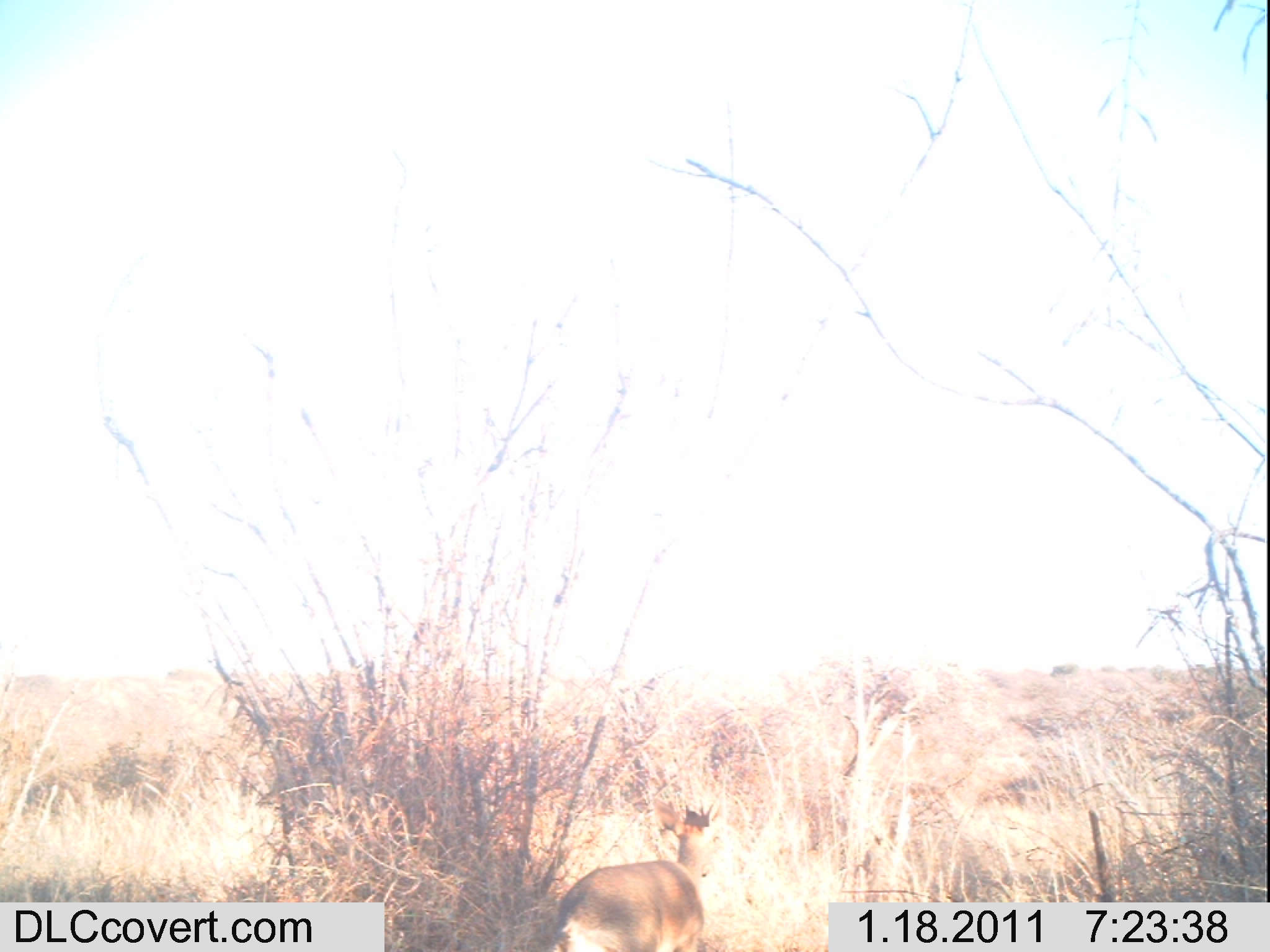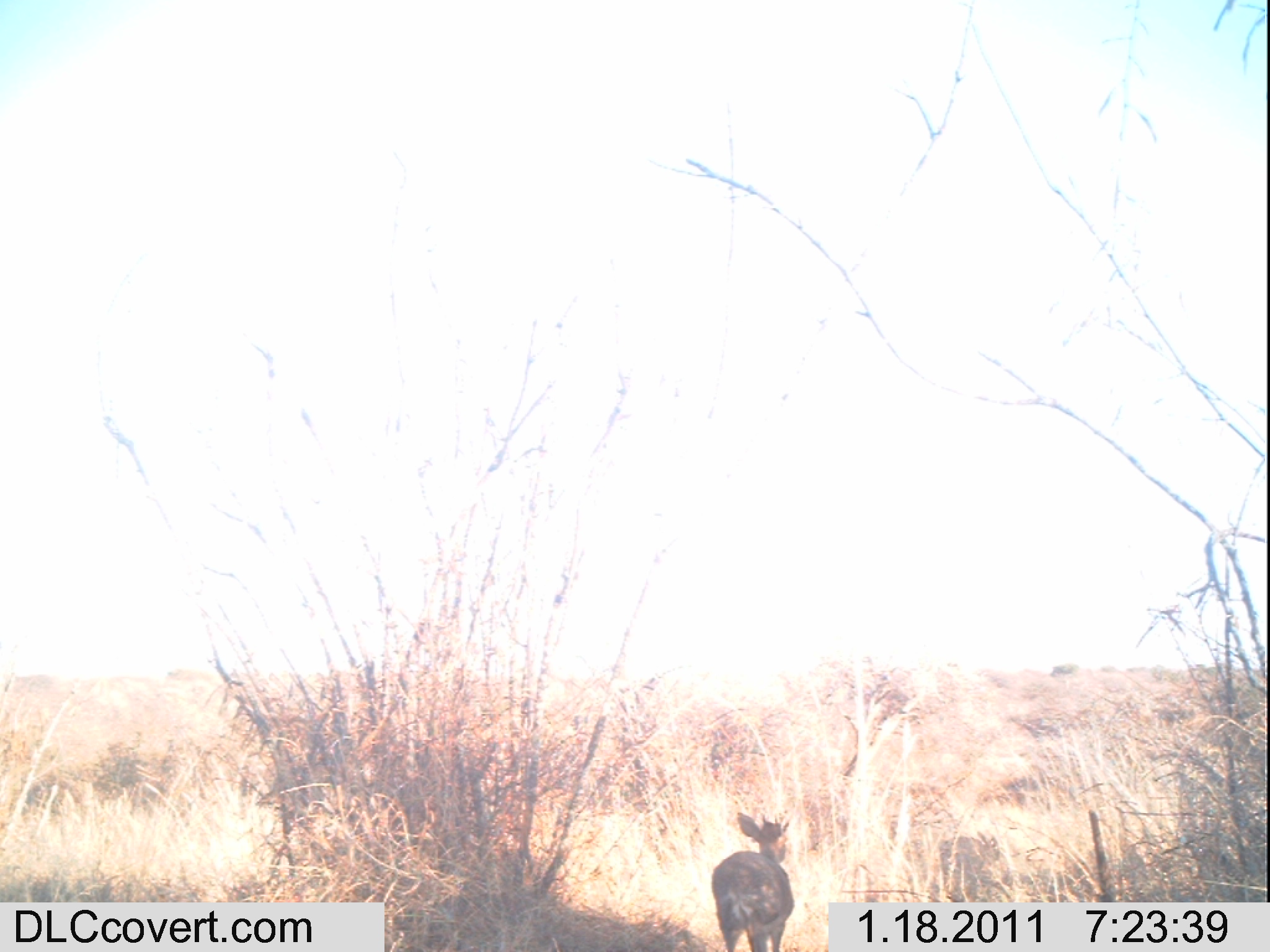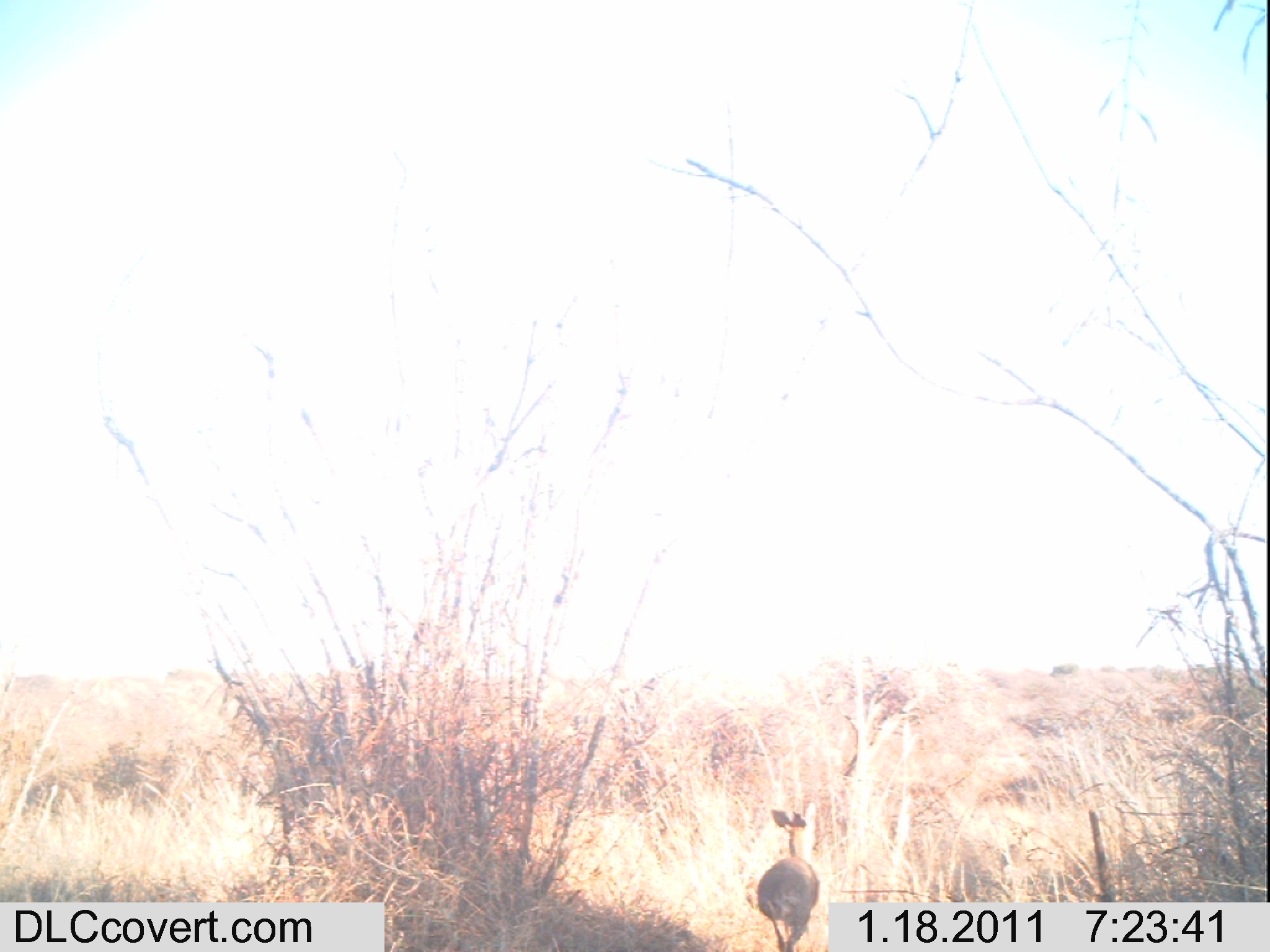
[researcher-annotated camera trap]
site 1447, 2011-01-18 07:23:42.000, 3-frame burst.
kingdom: Animalia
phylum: Chordata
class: Mammalia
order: Artiodactyla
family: Bovidae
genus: Madoqua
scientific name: Madoqua guentheri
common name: günther's dik-dik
Madoqua guentheri (günther's dik-dik), count 1.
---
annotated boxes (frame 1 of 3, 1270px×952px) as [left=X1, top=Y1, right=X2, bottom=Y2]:
madoqua guentheri: [left=549, top=798, right=719, bottom=951]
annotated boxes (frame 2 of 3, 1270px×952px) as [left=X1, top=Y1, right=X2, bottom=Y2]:
madoqua guentheri: [left=709, top=808, right=796, bottom=951]; [left=936, top=829, right=1002, bottom=899]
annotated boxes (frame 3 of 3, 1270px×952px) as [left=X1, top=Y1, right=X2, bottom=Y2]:
madoqua guentheri: [left=752, top=806, right=820, bottom=951]